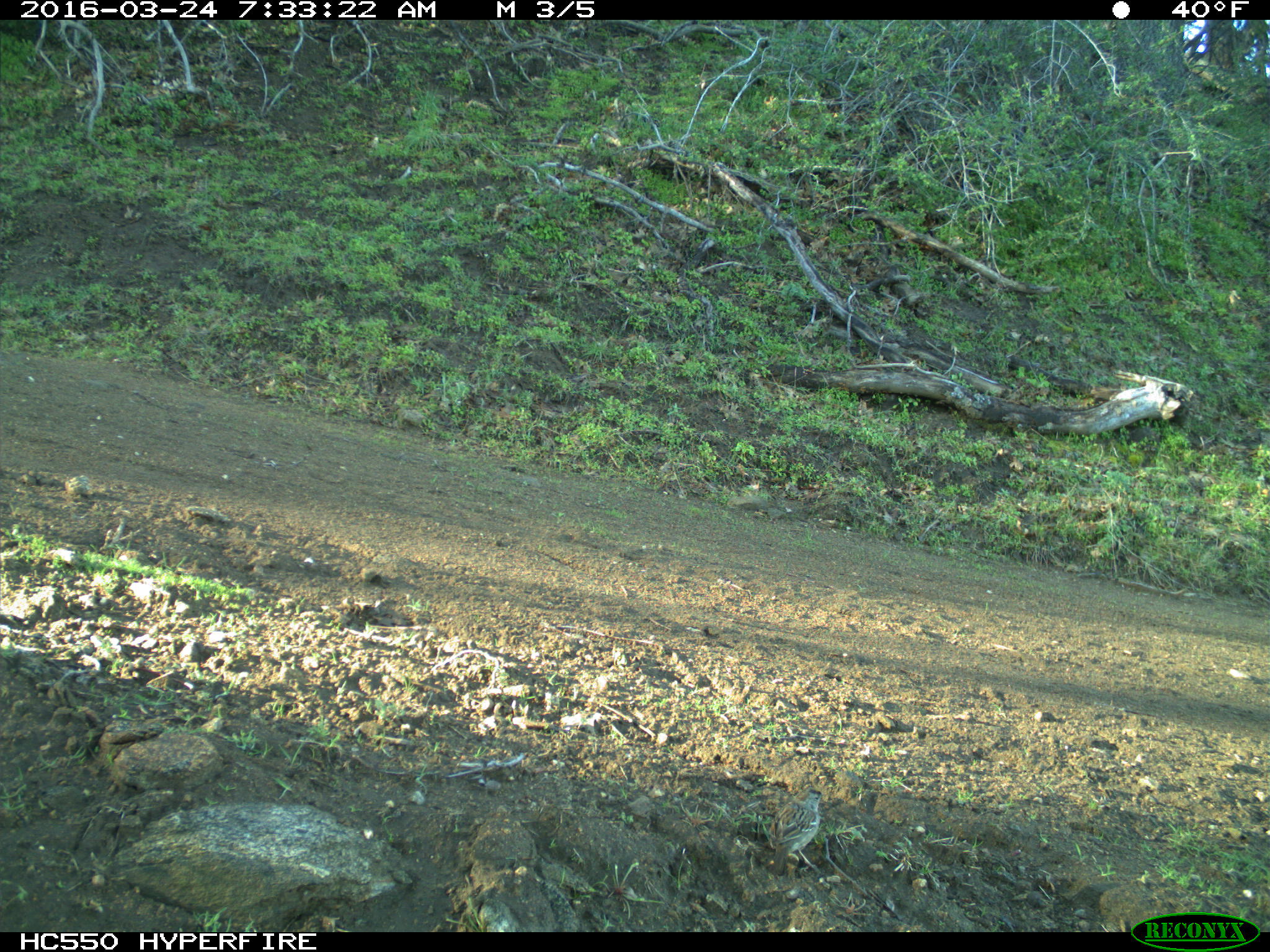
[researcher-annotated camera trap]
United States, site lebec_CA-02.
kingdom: Animalia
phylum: Chordata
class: Aves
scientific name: Aves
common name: birds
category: unidentified bird